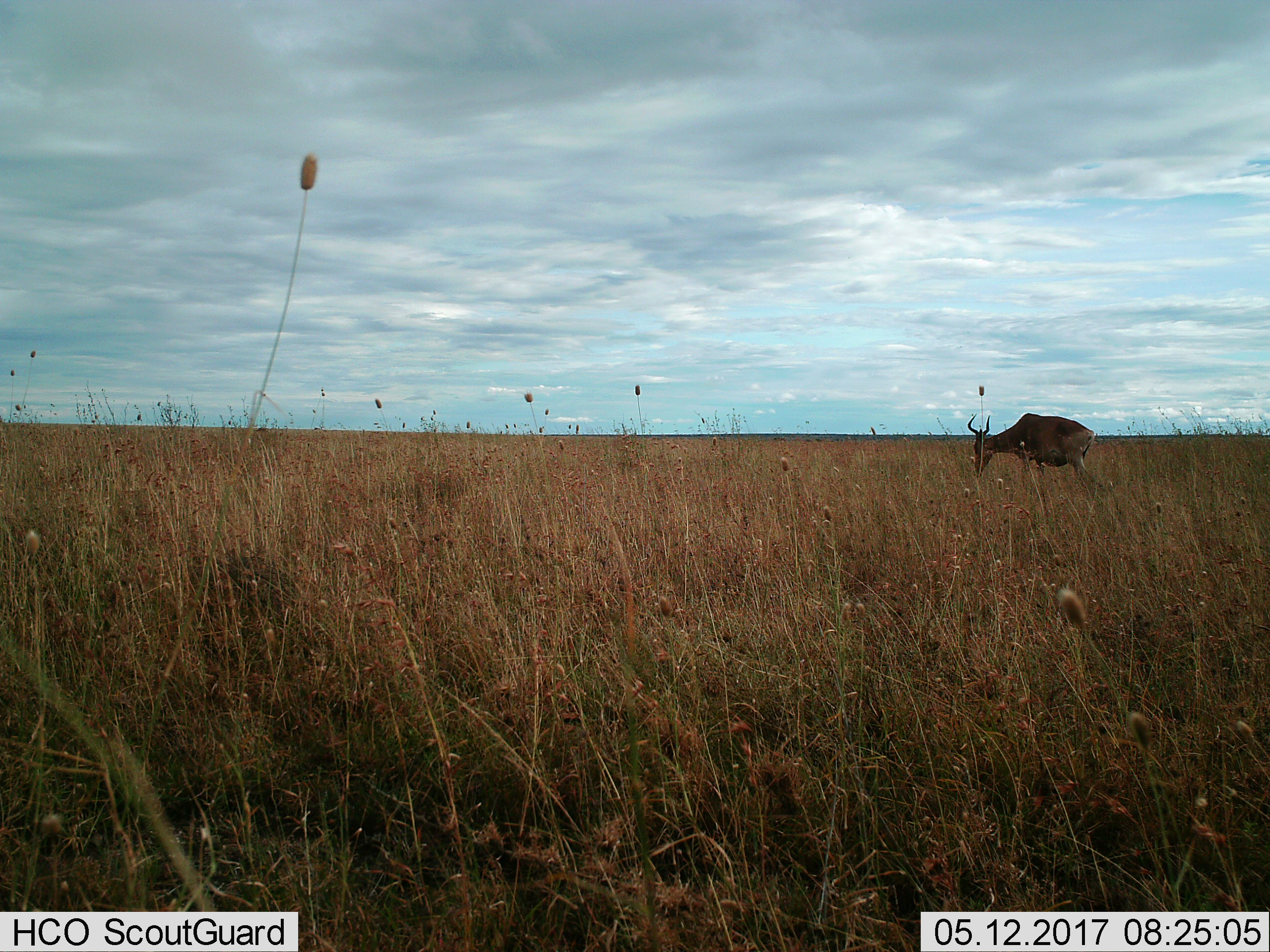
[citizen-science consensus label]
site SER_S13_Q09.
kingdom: Animalia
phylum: Chordata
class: Mammalia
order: Artiodactyla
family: Bovidae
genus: Alcelaphus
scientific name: Alcelaphus buselaphus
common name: hartebeest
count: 1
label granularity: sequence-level